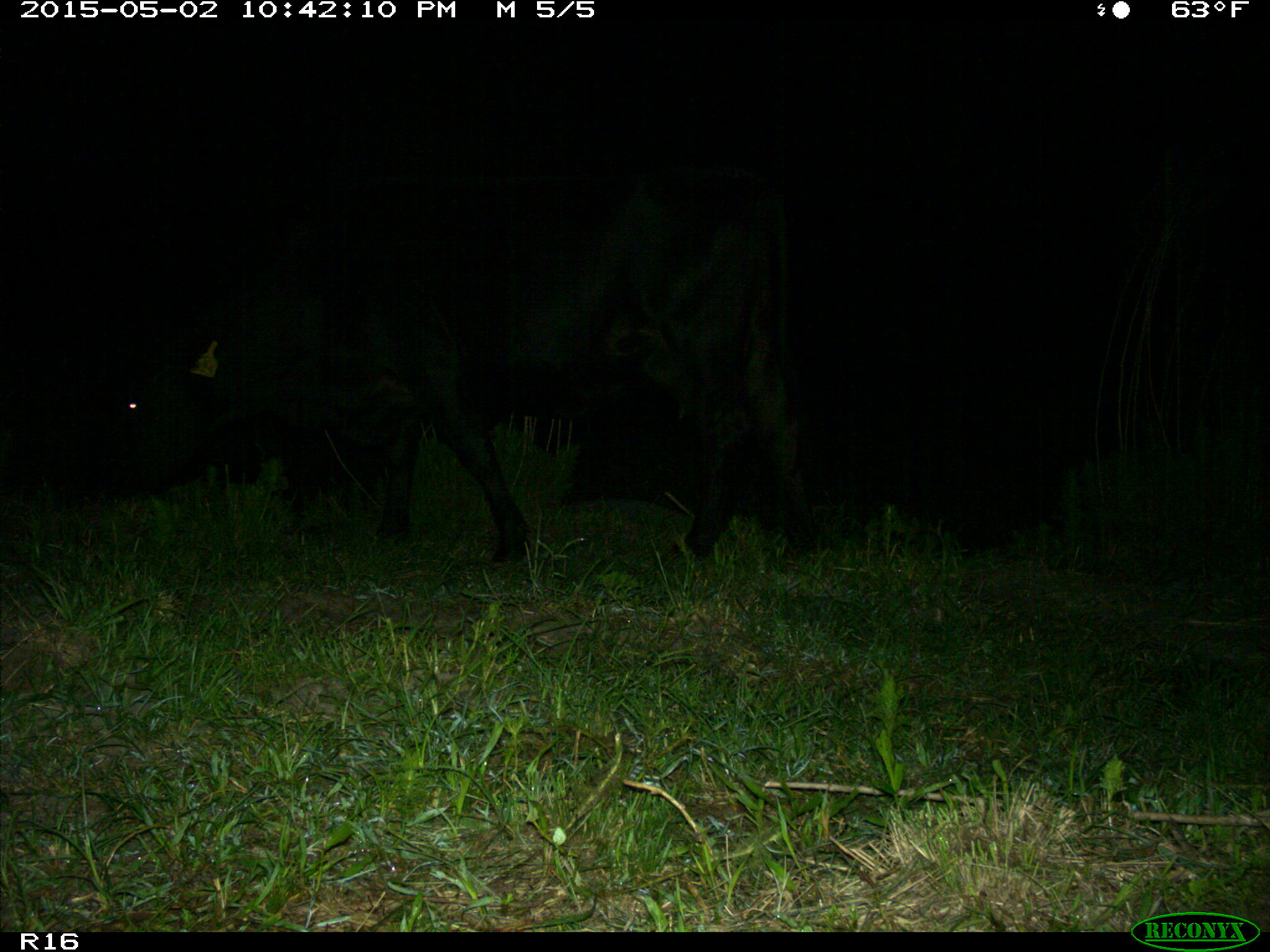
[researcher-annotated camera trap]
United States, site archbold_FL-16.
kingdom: Animalia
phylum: Chordata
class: Mammalia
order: Artiodactyla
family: Bovidae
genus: Bos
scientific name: Bos taurus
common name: domestic cow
Bos taurus (domestic cow).